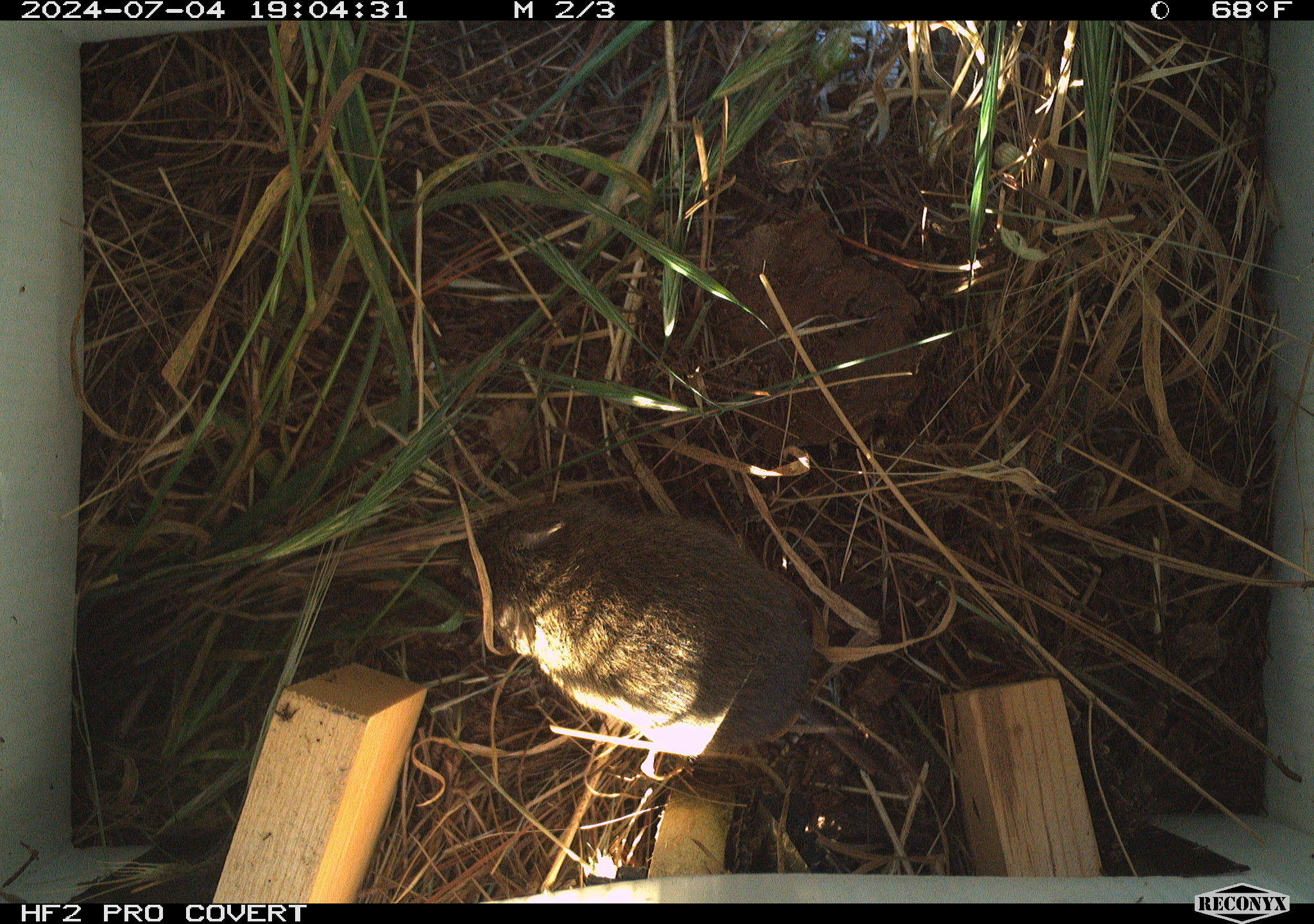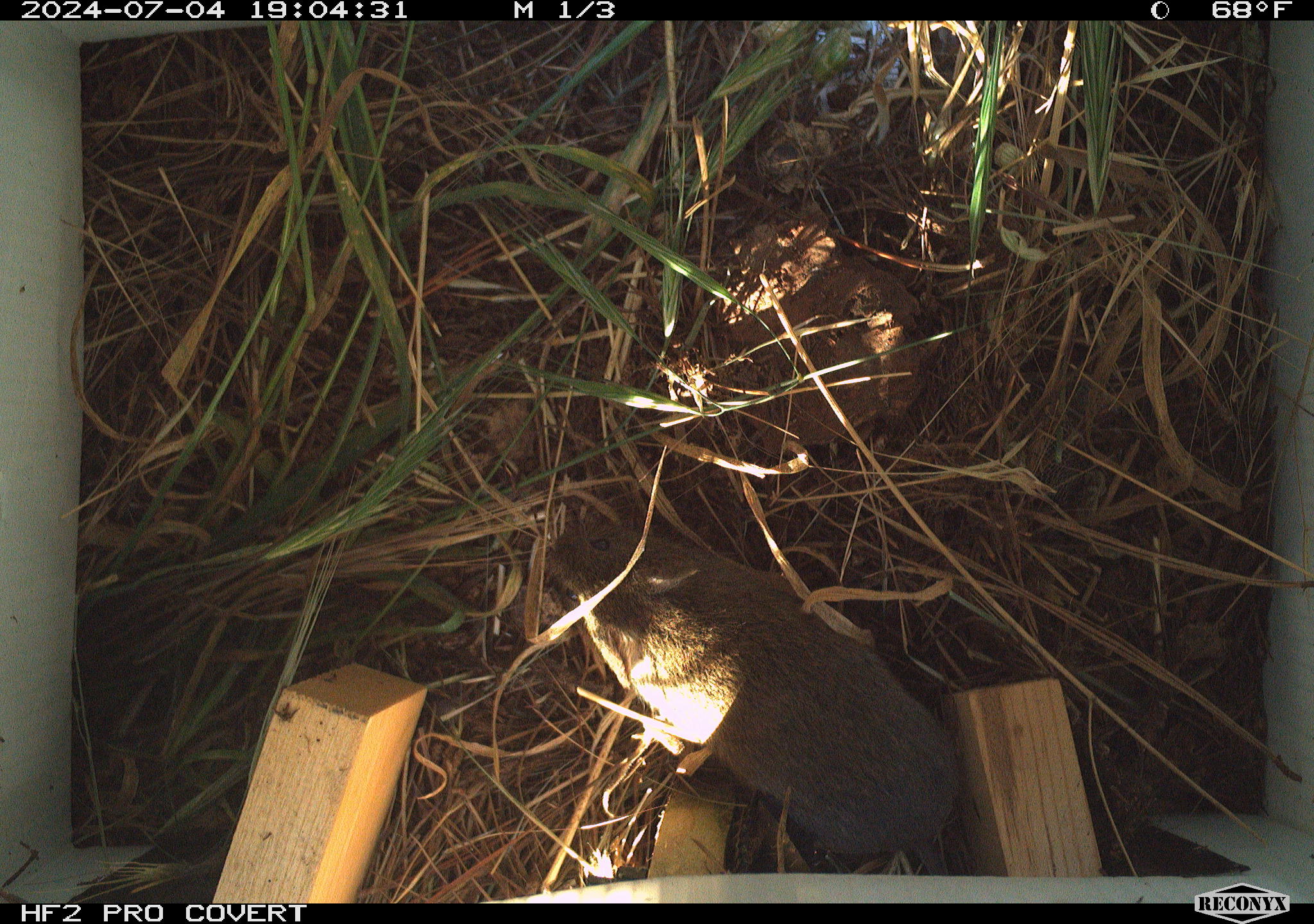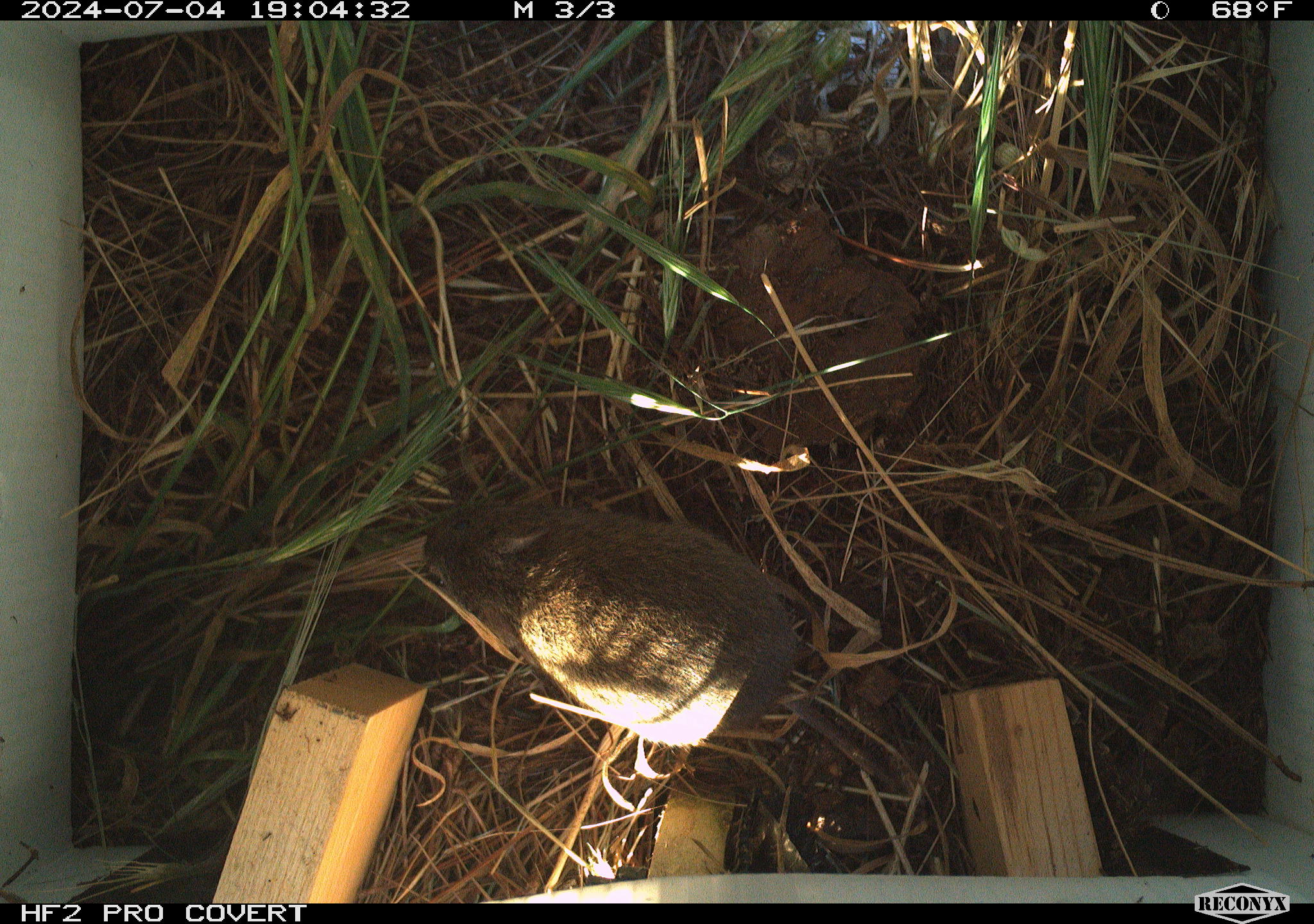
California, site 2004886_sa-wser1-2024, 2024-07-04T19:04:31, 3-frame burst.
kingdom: Animalia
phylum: Chordata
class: Mammalia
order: Rodentia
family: Cricetidae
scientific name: Arvicolinae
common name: voles, lemmings, and muskrats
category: arvicolinae subfamily